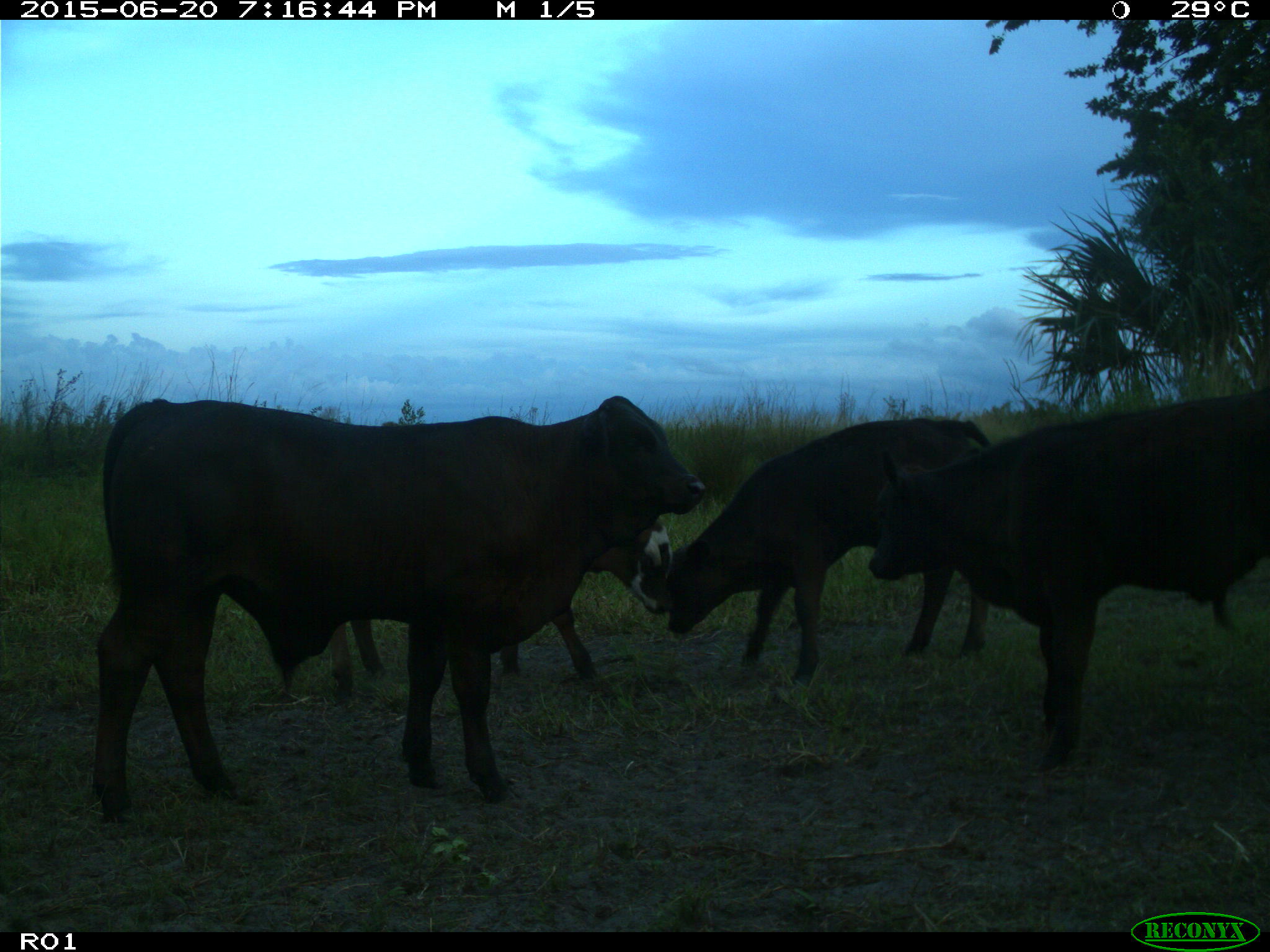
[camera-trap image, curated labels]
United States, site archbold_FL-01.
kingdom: Animalia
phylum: Chordata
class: Mammalia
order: Artiodactyla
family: Bovidae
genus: Bos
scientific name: Bos taurus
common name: domestic cow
Bos taurus (domestic cow).